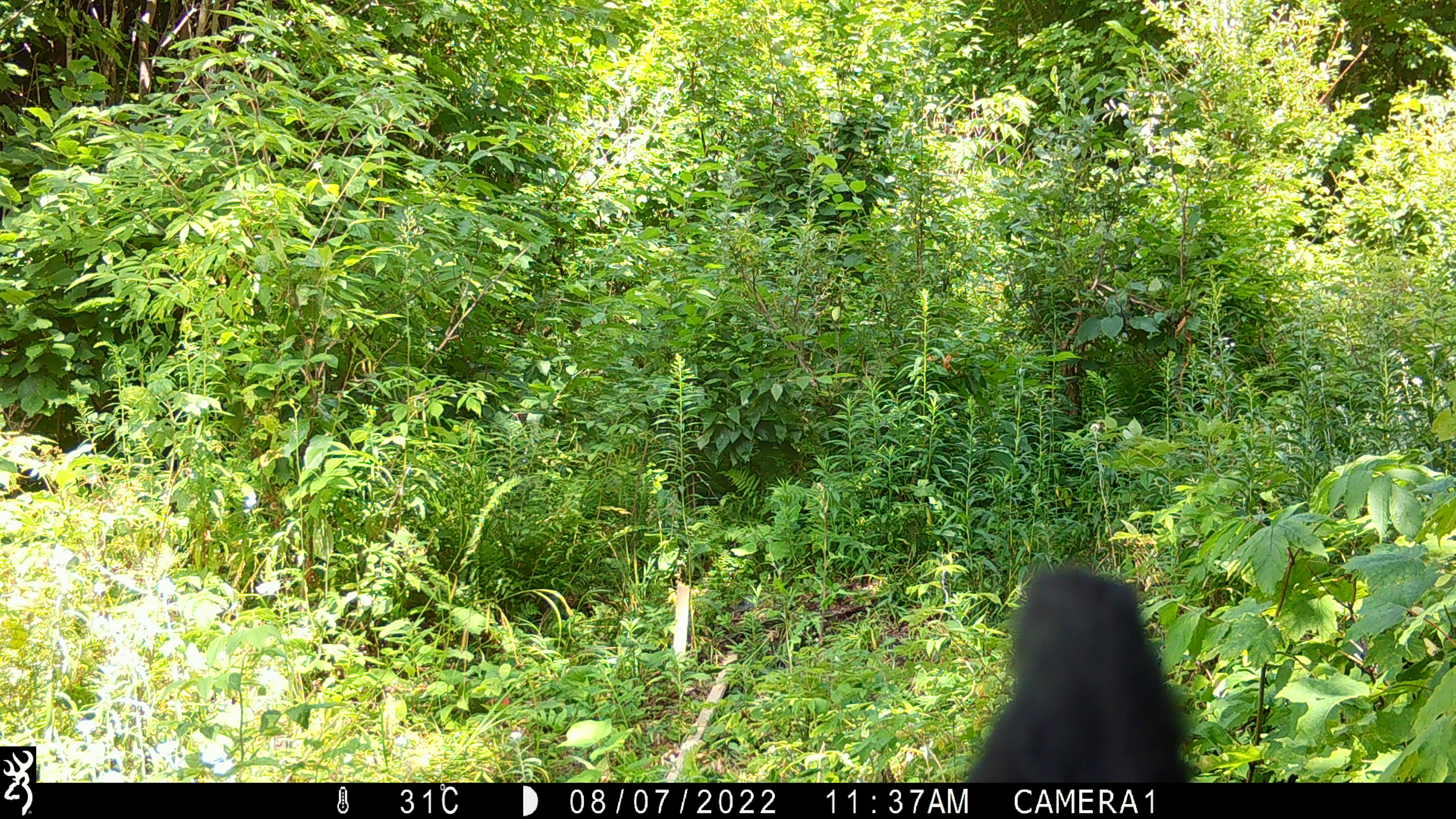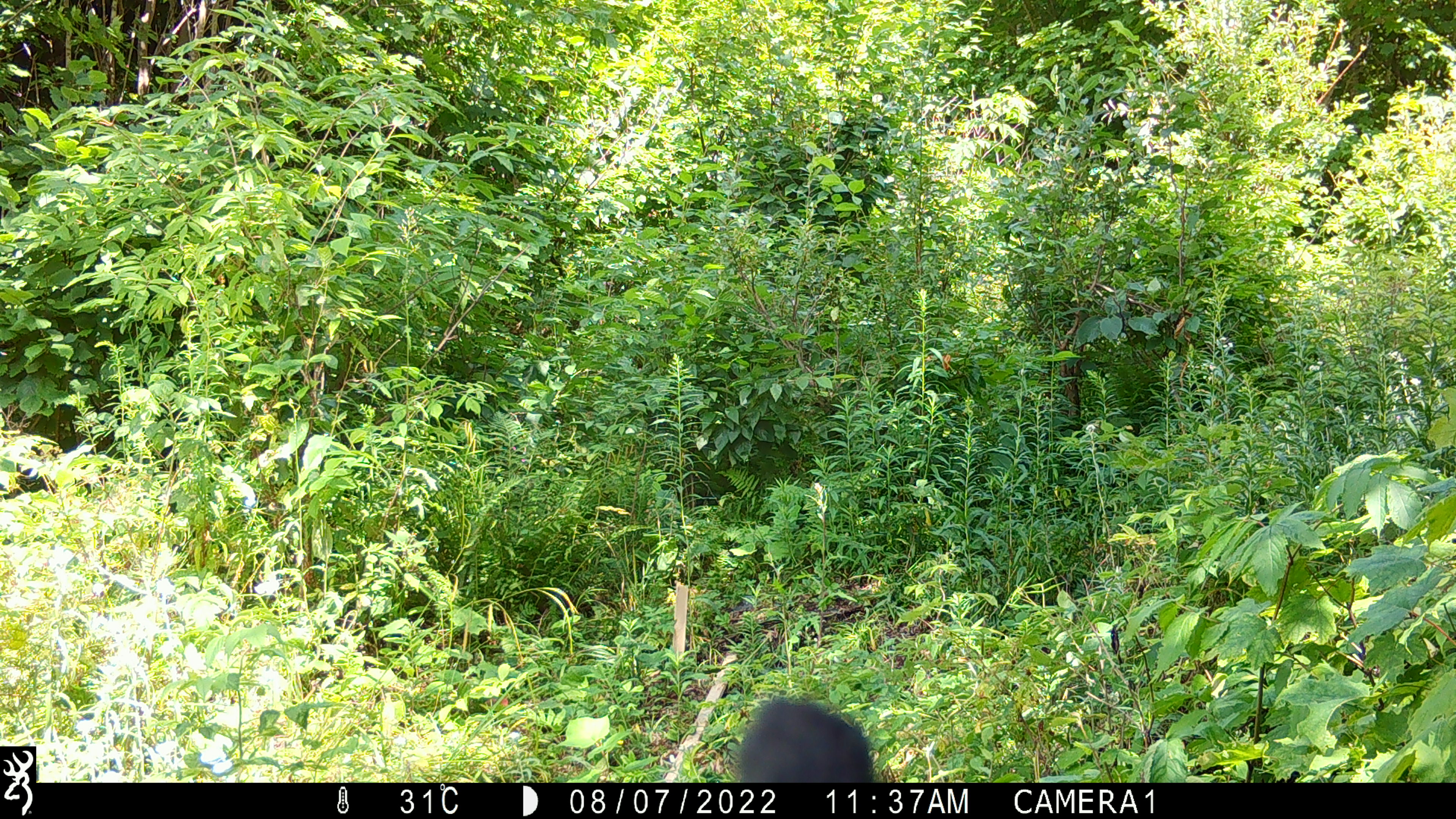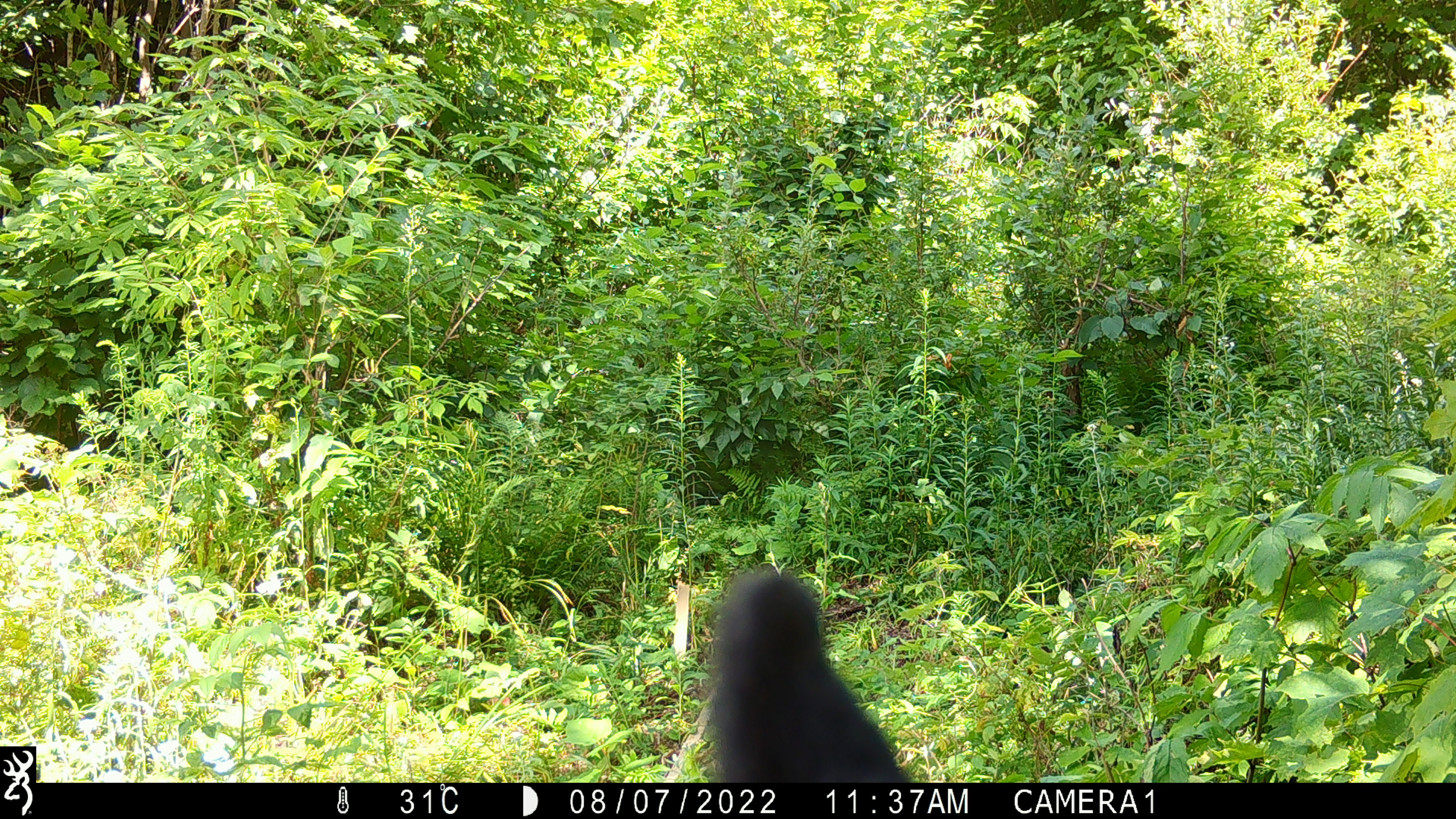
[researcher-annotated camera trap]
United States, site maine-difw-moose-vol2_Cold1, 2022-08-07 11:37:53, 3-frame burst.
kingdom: Animalia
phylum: Chordata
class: Mammalia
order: Carnivora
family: Ursidae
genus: Ursus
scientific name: Ursus americanus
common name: black bear